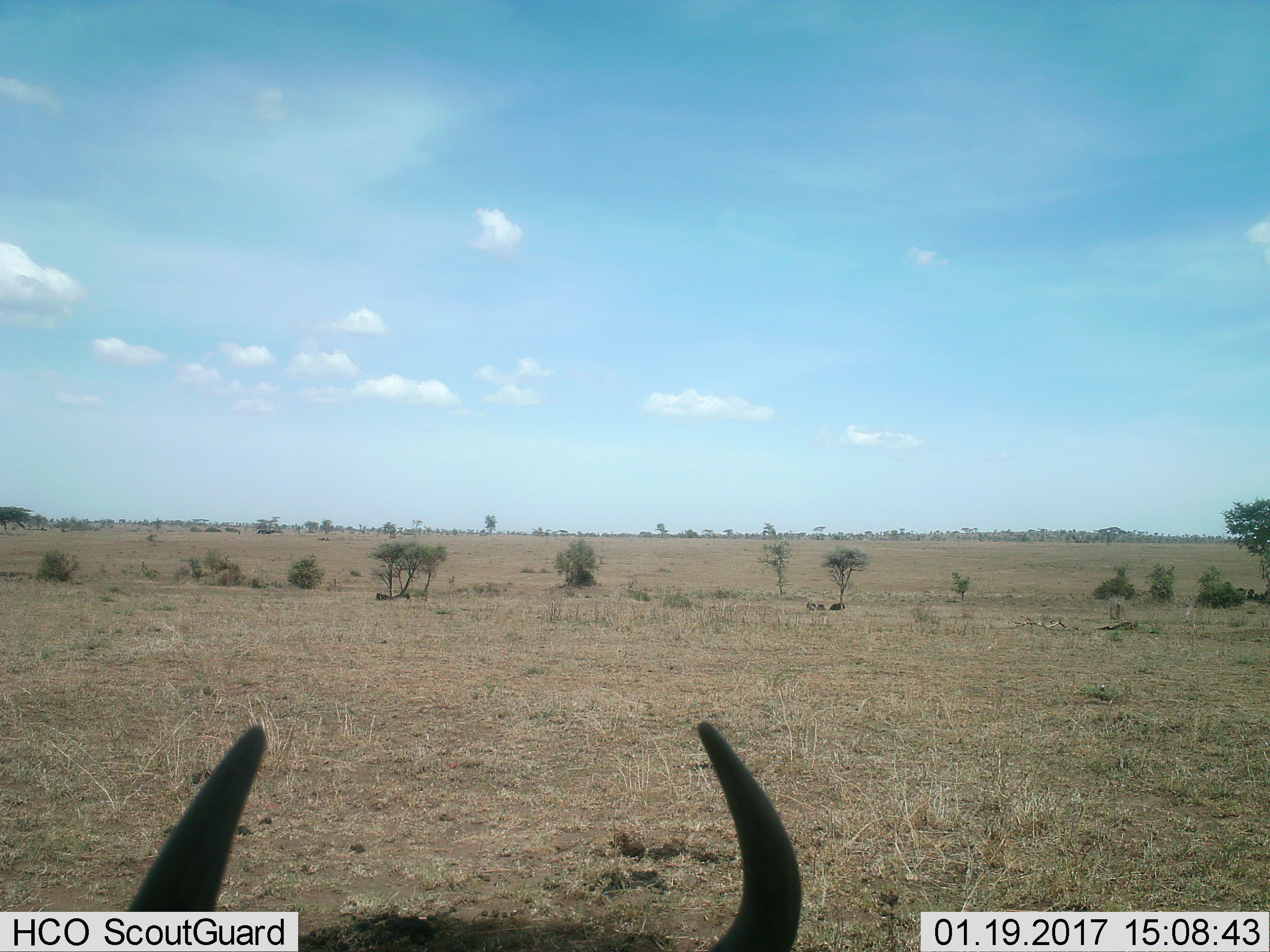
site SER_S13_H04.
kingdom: Animalia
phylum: Chordata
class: Mammalia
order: Artiodactyla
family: Bovidae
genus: Connochaetes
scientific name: Connochaetes taurinus taurinus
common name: blue wildebeest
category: wildebeestblue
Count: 1.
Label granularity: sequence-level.